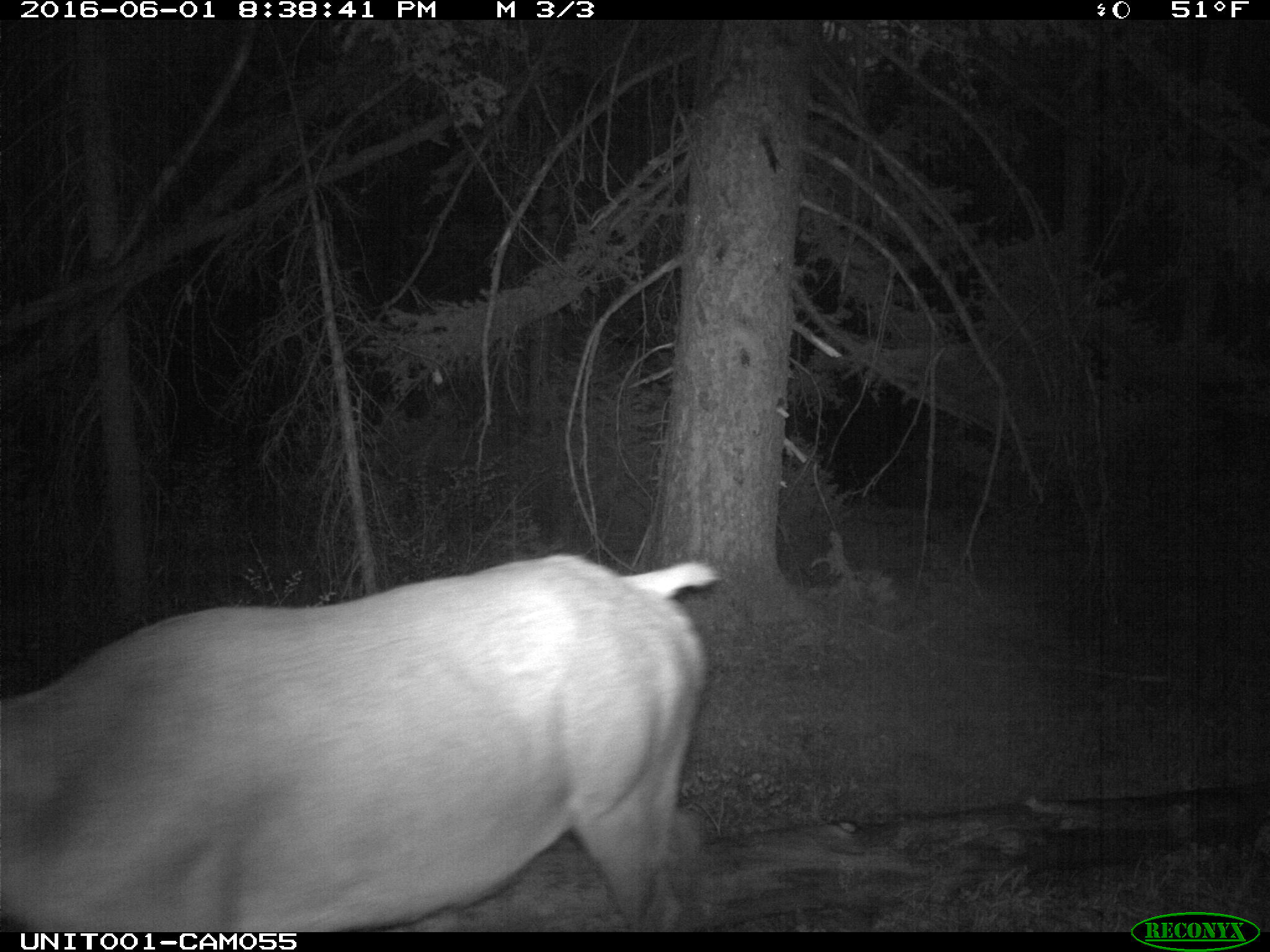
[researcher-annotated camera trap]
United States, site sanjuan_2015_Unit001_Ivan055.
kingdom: Animalia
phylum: Chordata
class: Mammalia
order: Artiodactyla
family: Cervidae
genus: Cervus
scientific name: Cervus elaphus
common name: red deer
Cervus elaphus (red deer).